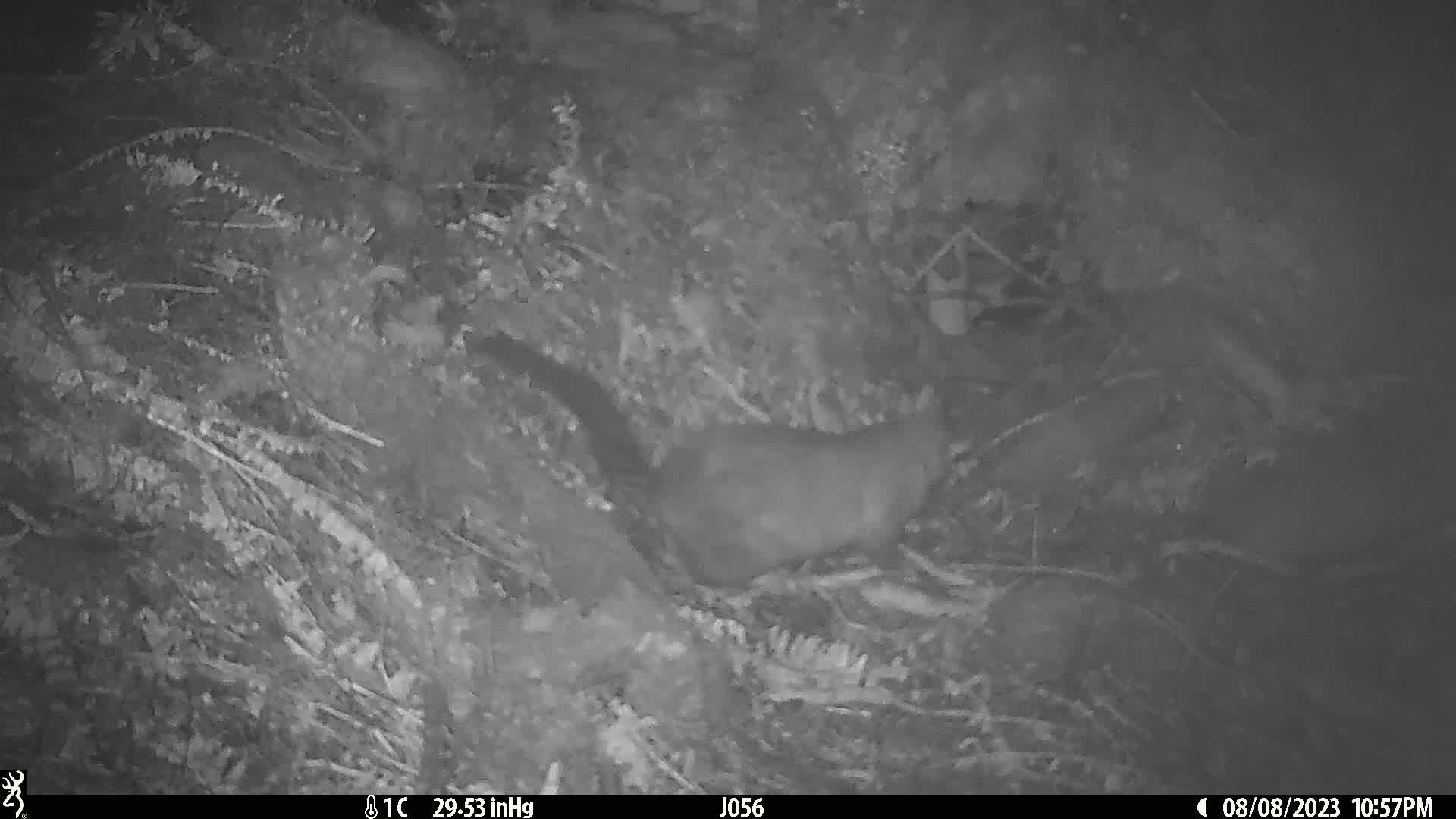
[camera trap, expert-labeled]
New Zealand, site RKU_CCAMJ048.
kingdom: Animalia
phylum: Chordata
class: Mammalia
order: Diprotodontia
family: Phalangeridae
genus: Trichosurus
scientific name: Trichosurus vulpecula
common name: common brushtail possum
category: possum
Possum (common brushtail possum) (Trichosurus vulpecula).